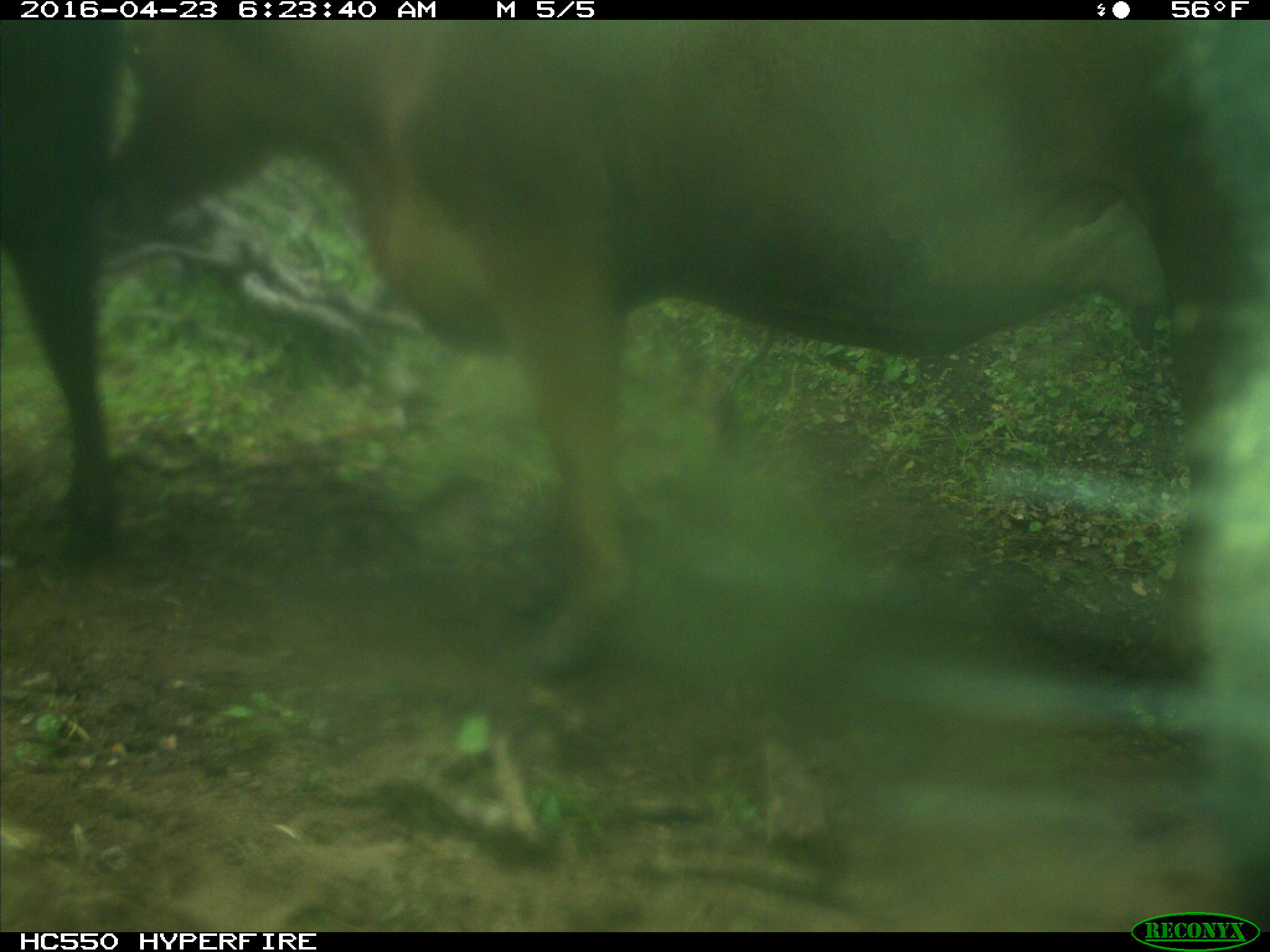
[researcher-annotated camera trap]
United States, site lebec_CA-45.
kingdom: Animalia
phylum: Chordata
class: Mammalia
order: Artiodactyla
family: Bovidae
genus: Bos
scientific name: Bos taurus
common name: domestic cow